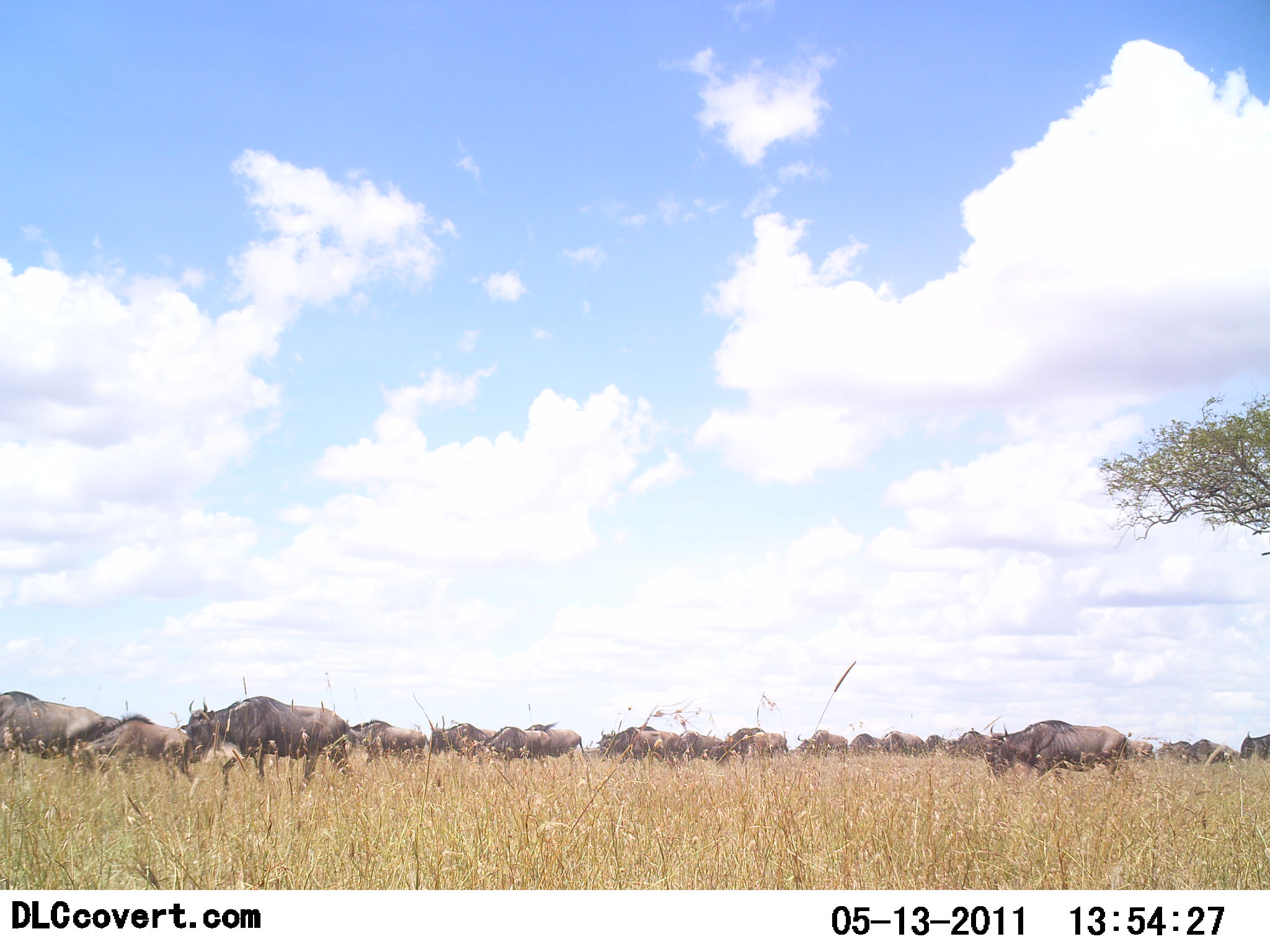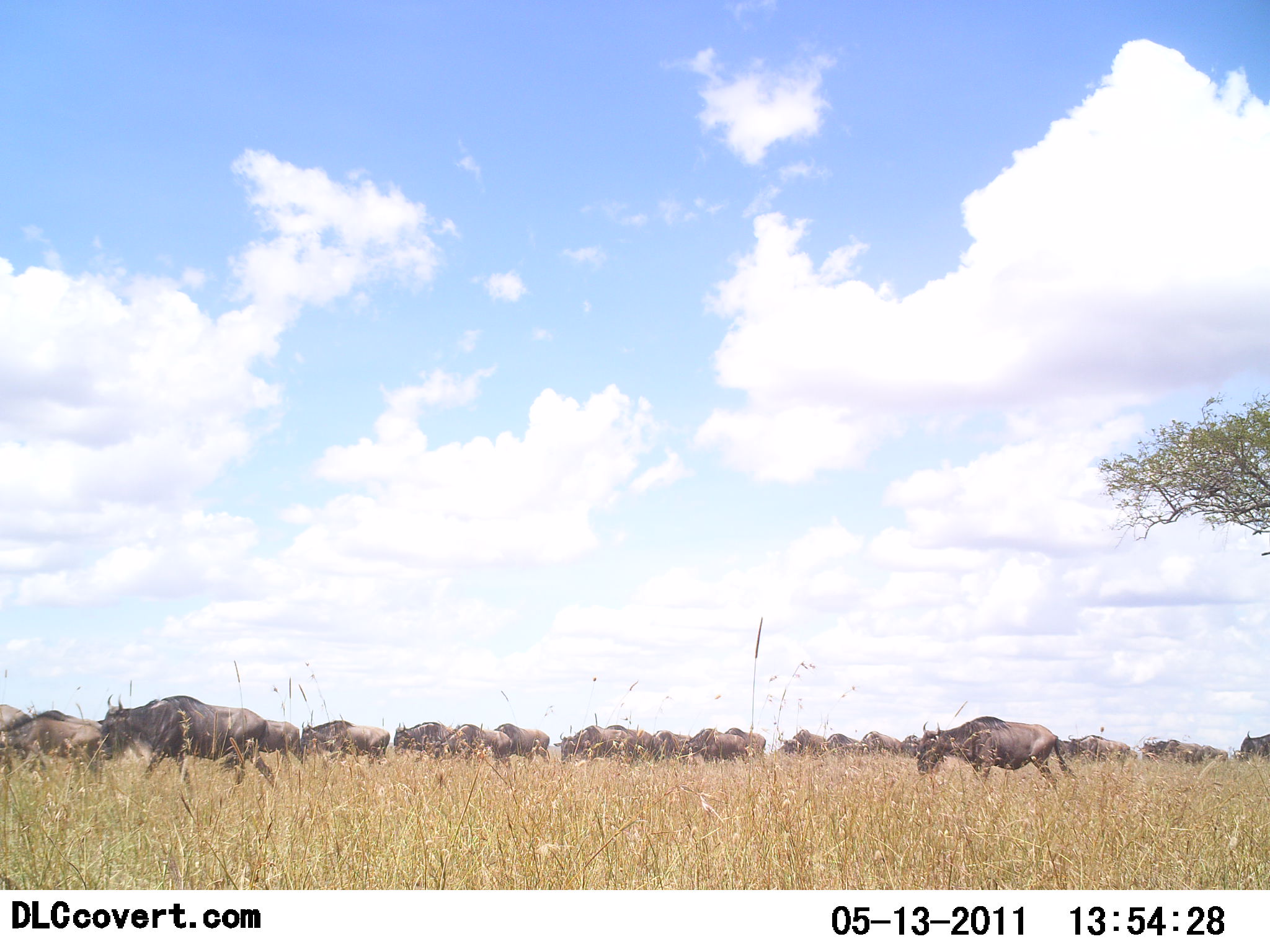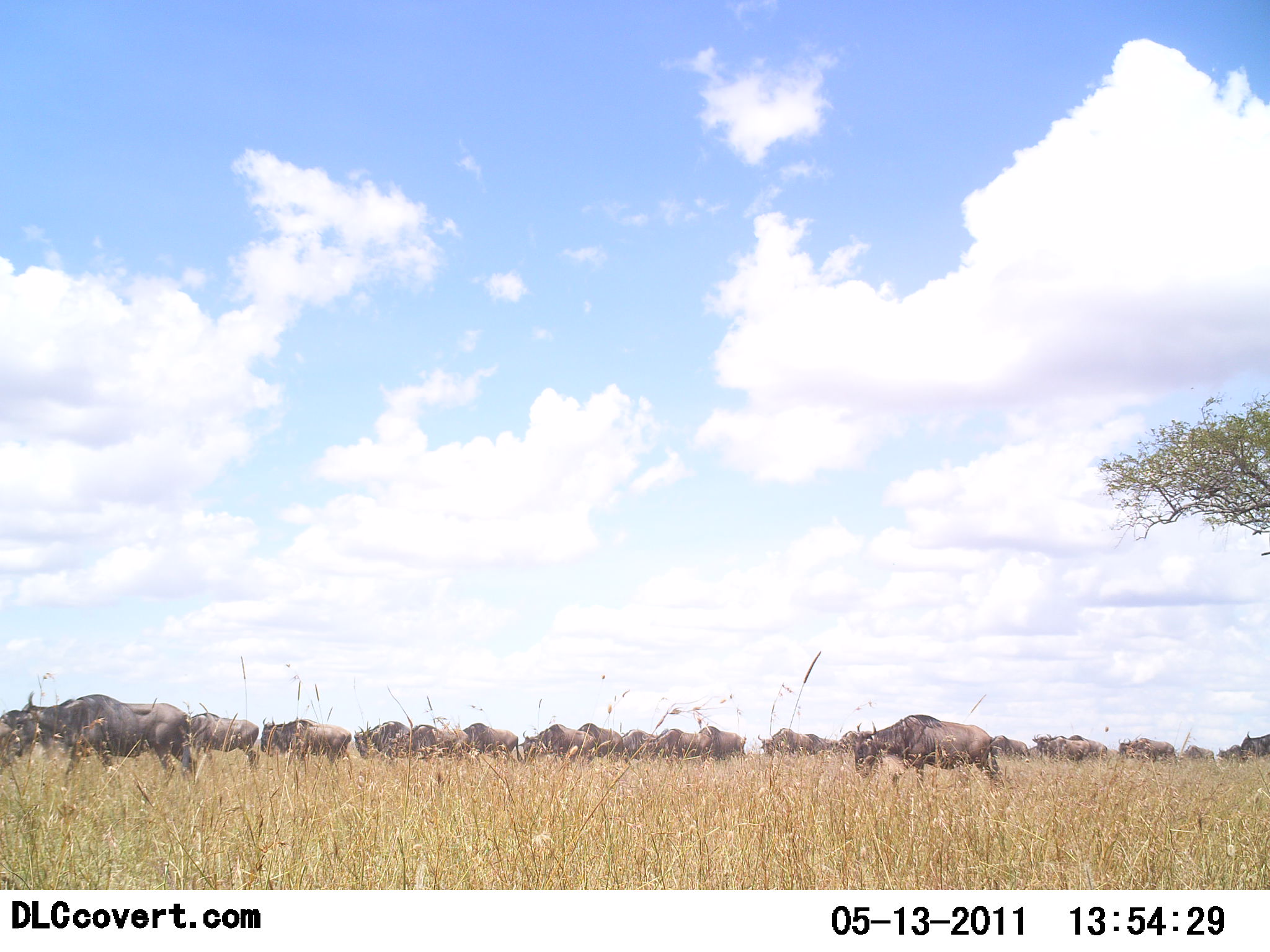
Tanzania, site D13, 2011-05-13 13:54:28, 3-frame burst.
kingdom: Animalia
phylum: Chordata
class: Mammalia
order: Artiodactyla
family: Bovidae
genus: Connochaetes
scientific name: Connochaetes taurinus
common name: blue wildebeest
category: wildebeest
Wildebeest (blue wildebeest) (Connochaetes taurinus), count 11-50. Behavior (volunteer vote fractions): standing 0%, resting 0%, moving 100%, interacting 0%. Young present (vote fraction): 0%. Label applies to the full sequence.